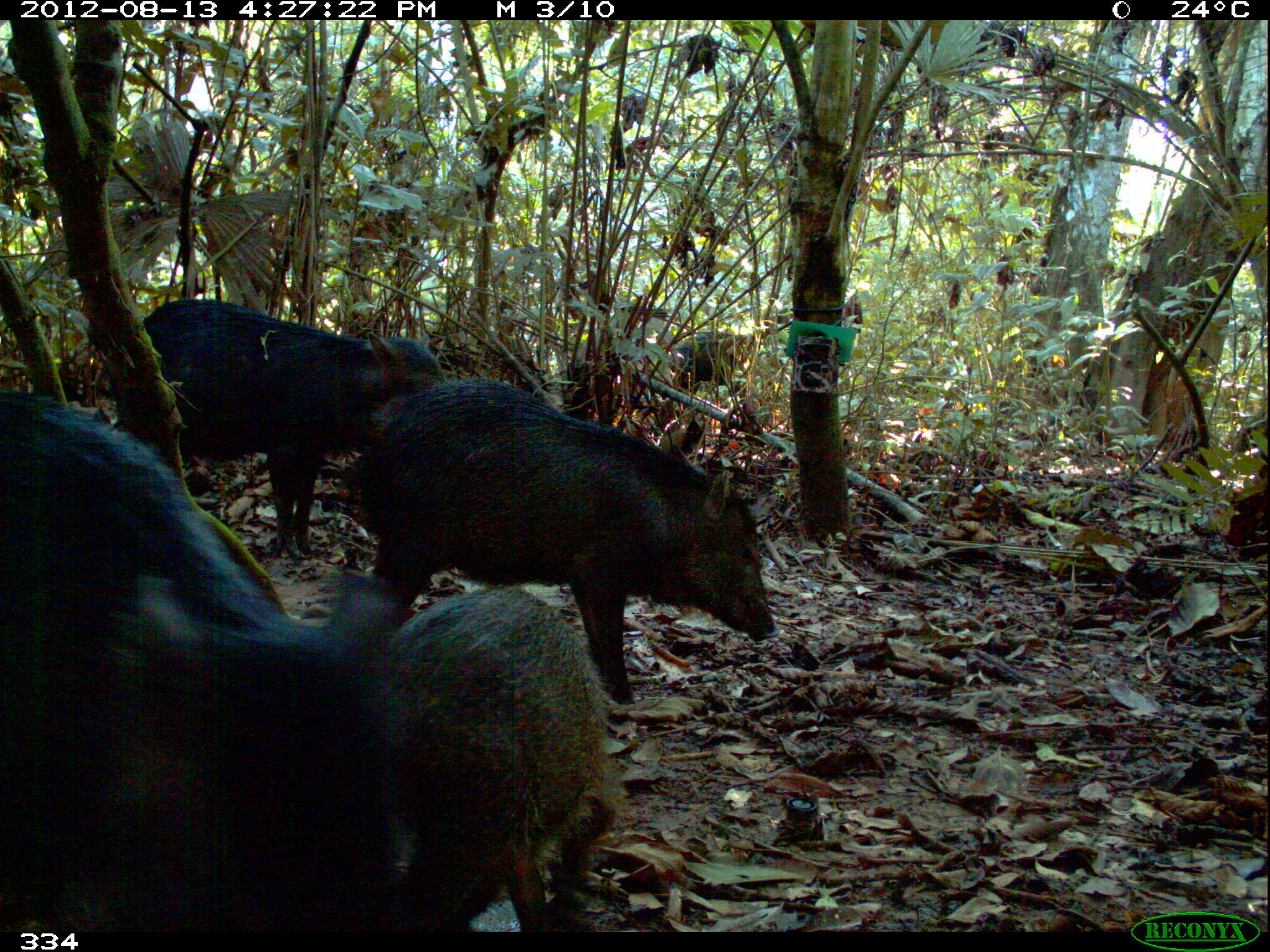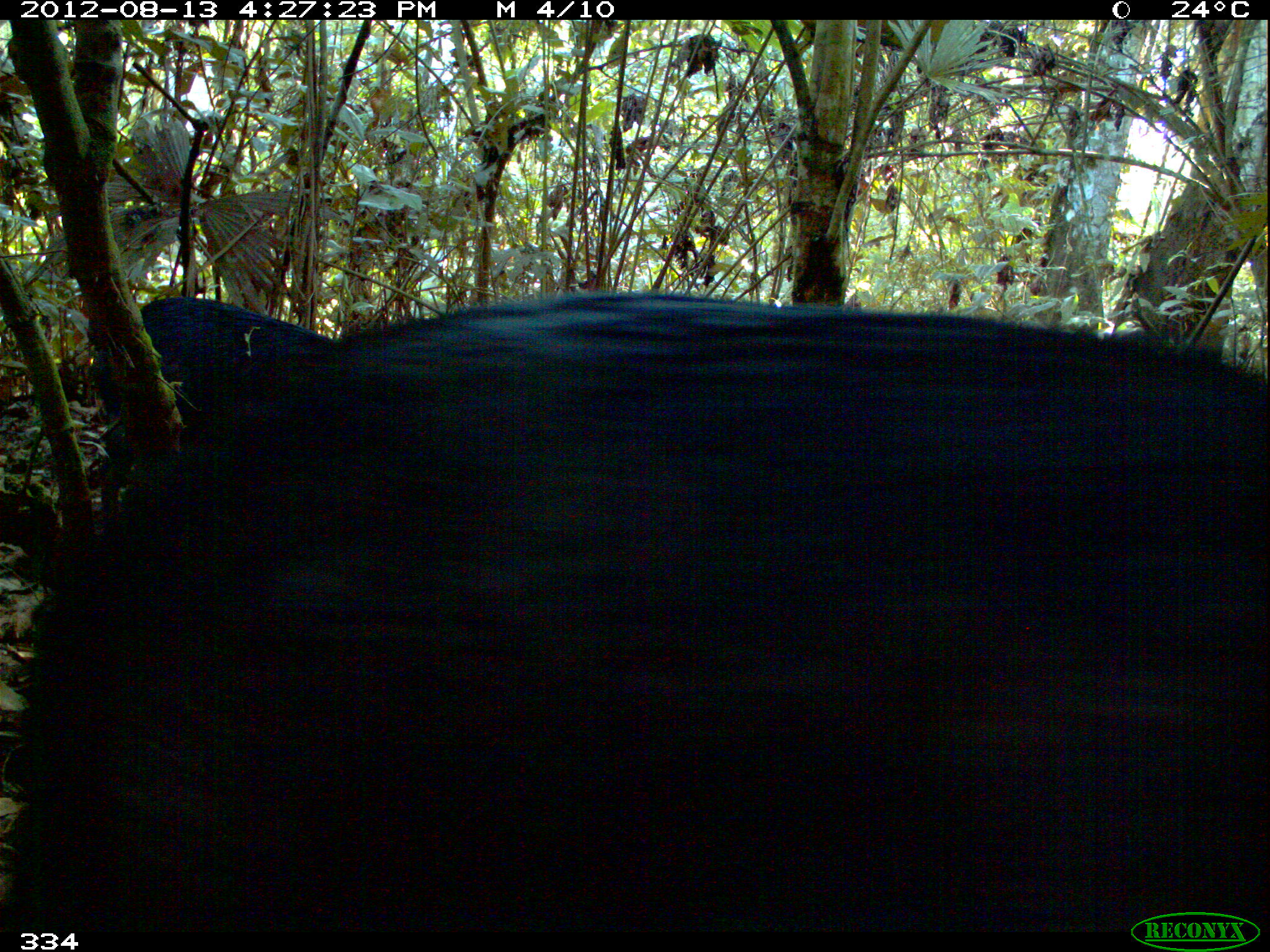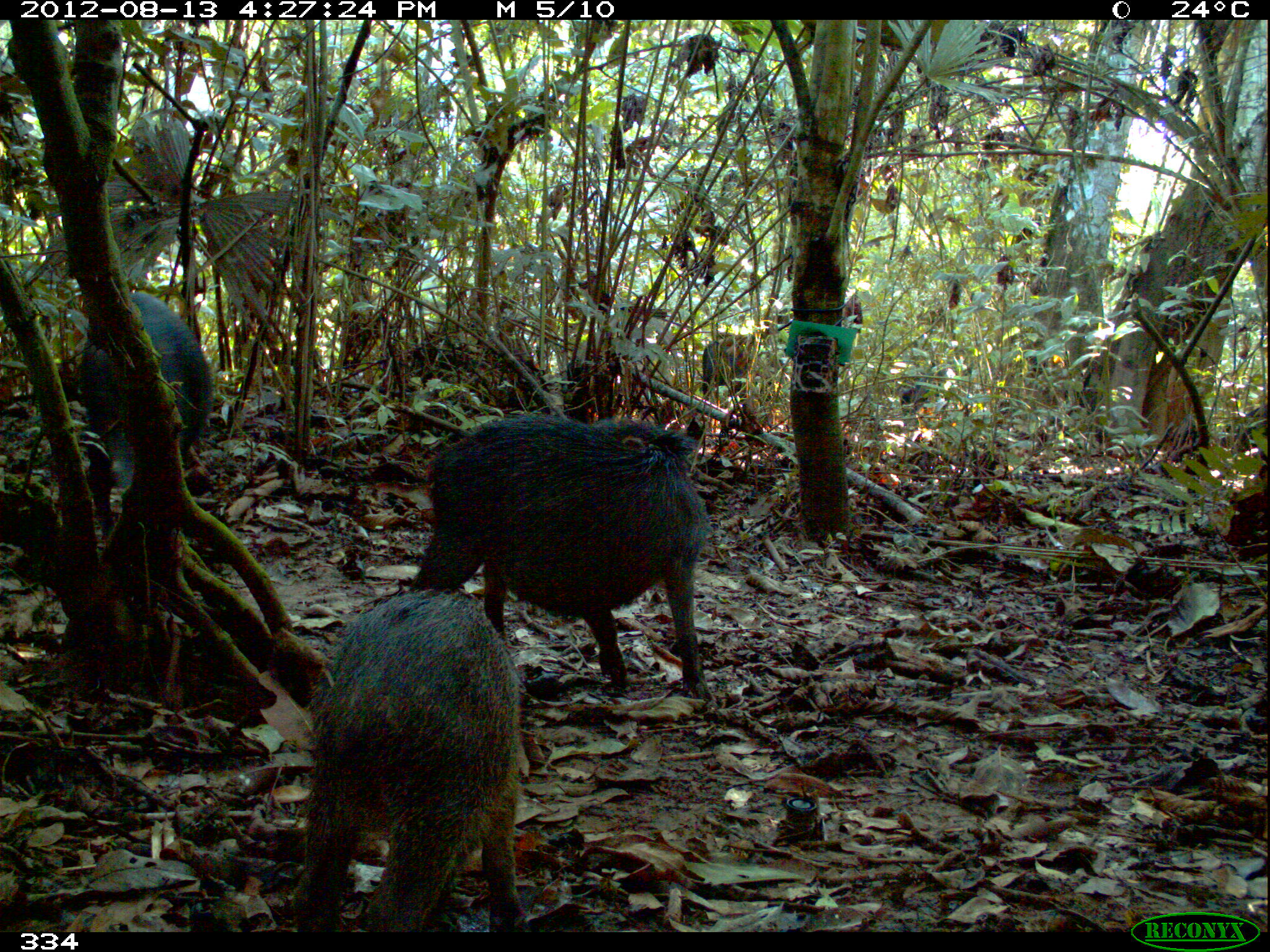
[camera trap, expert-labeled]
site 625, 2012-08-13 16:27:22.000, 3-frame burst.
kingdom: Animalia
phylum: Chordata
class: Mammalia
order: Artiodactyla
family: Tayassuidae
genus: Tayassu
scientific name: Tayassu pecari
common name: white-lipped peccary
Tayassu pecari (white-lipped peccary).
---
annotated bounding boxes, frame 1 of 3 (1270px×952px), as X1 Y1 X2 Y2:
tayassu pecari: 0 392 411 932; 347 379 777 705; 368 581 631 930; 142 297 445 560; 1035 386 1106 455; 672 328 745 390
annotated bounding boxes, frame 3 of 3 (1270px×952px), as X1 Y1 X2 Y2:
tayassu pecari: 412 414 713 699; 294 589 529 932; 57 291 214 545; 702 333 756 396; 899 365 956 419